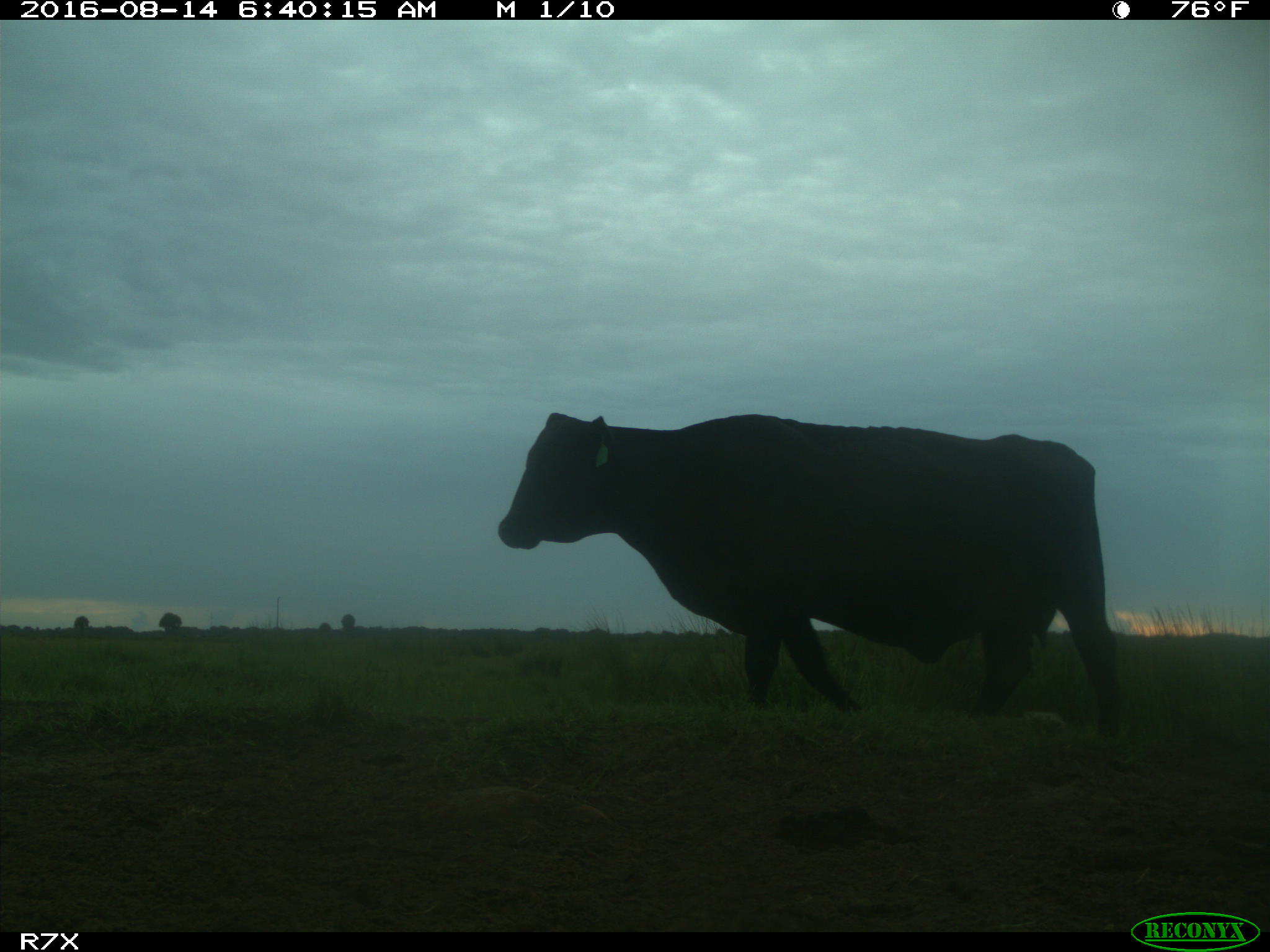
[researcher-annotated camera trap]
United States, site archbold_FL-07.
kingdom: Animalia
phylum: Chordata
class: Mammalia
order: Artiodactyla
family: Bovidae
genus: Bos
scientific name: Bos taurus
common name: domestic cow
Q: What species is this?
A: Bos taurus (domestic cow).